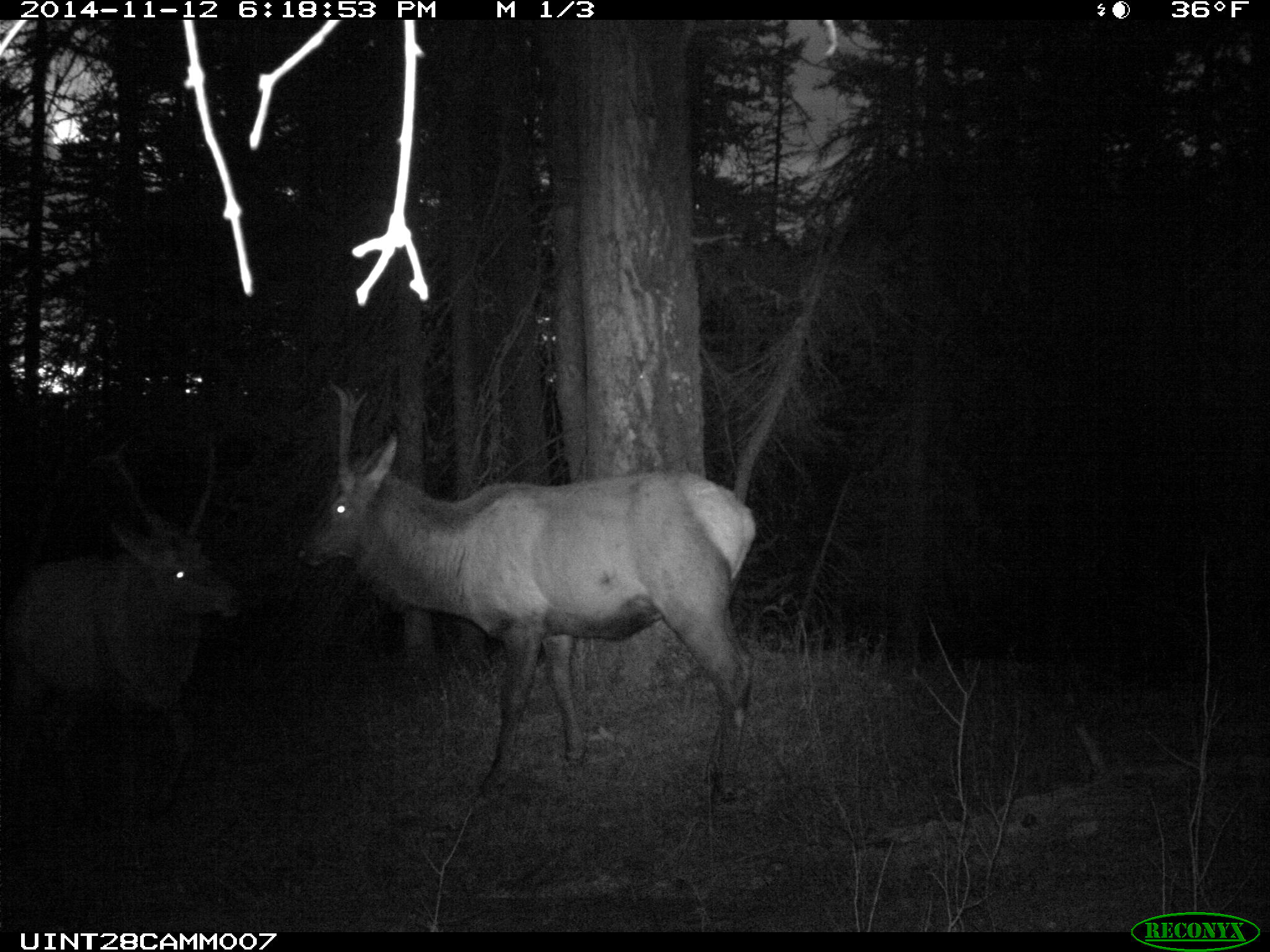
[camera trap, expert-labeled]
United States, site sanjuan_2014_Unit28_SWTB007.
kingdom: Animalia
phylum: Chordata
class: Mammalia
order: Artiodactyla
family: Cervidae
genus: Cervus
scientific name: Cervus elaphus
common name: red deer